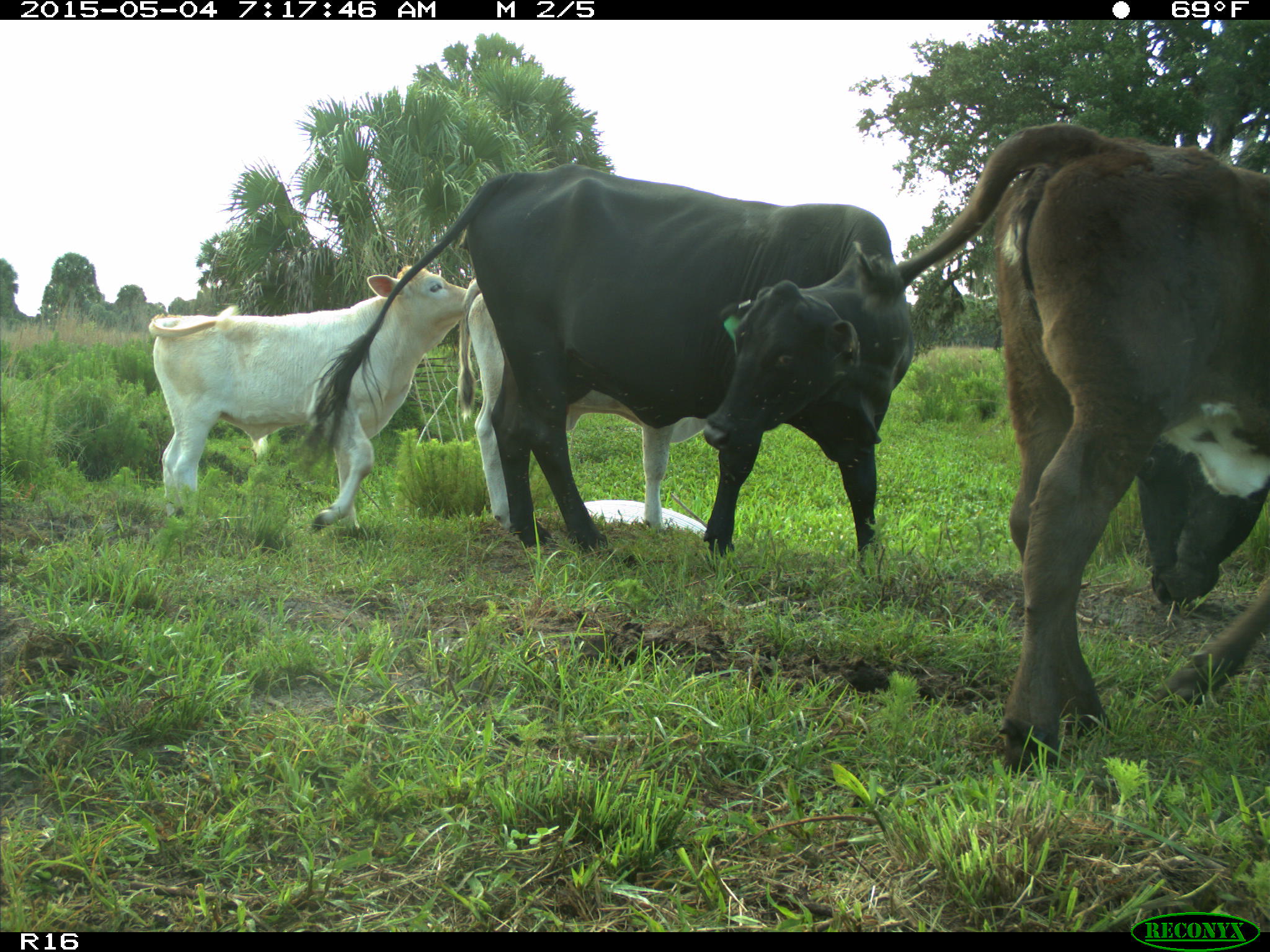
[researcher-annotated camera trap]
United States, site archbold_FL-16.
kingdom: Animalia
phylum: Chordata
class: Mammalia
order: Artiodactyla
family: Bovidae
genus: Bos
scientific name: Bos taurus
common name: domestic cow